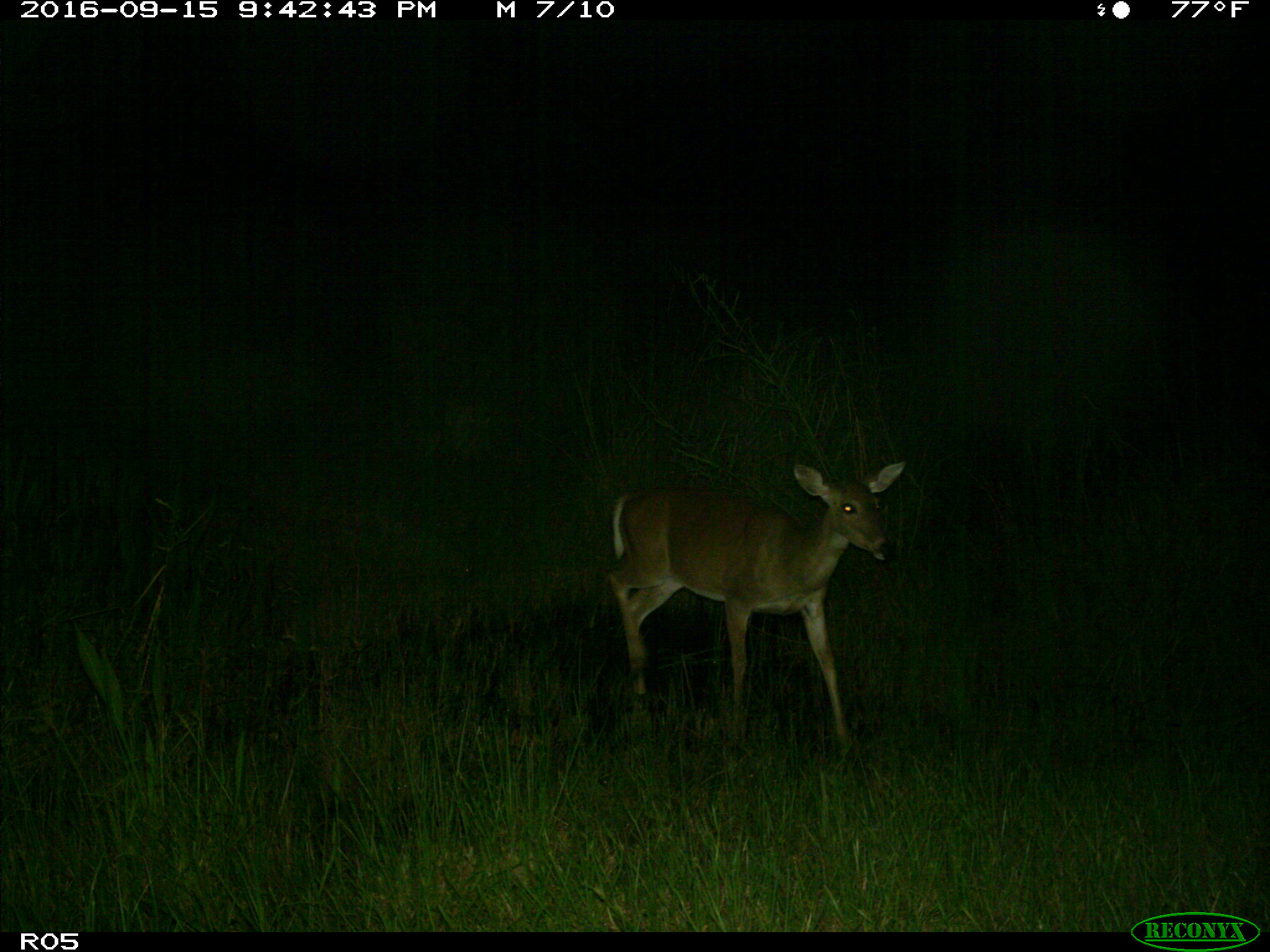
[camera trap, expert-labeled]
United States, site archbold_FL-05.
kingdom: Animalia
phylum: Chordata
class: Mammalia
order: Artiodactyla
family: Cervidae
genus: Odocoileus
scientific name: Odocoileus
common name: deer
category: unidentified deer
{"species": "unidentified deer (deer) (Odocoileus)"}